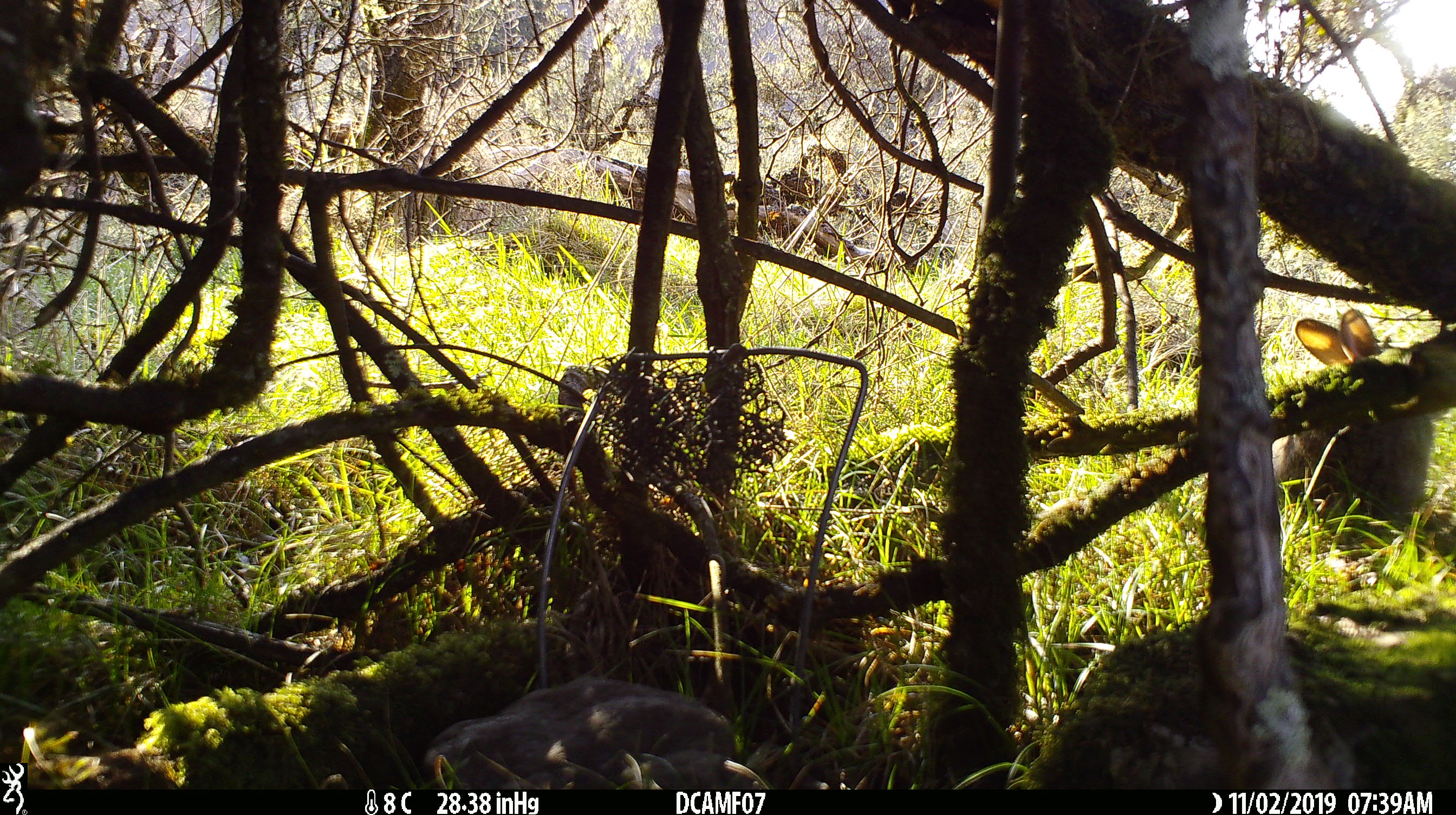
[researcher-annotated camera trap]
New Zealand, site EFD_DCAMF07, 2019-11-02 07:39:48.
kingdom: Animalia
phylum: Chordata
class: Mammalia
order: Lagomorpha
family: Leporidae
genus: Oryctolagus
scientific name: Oryctolagus cuniculus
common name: european rabbit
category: rabbit